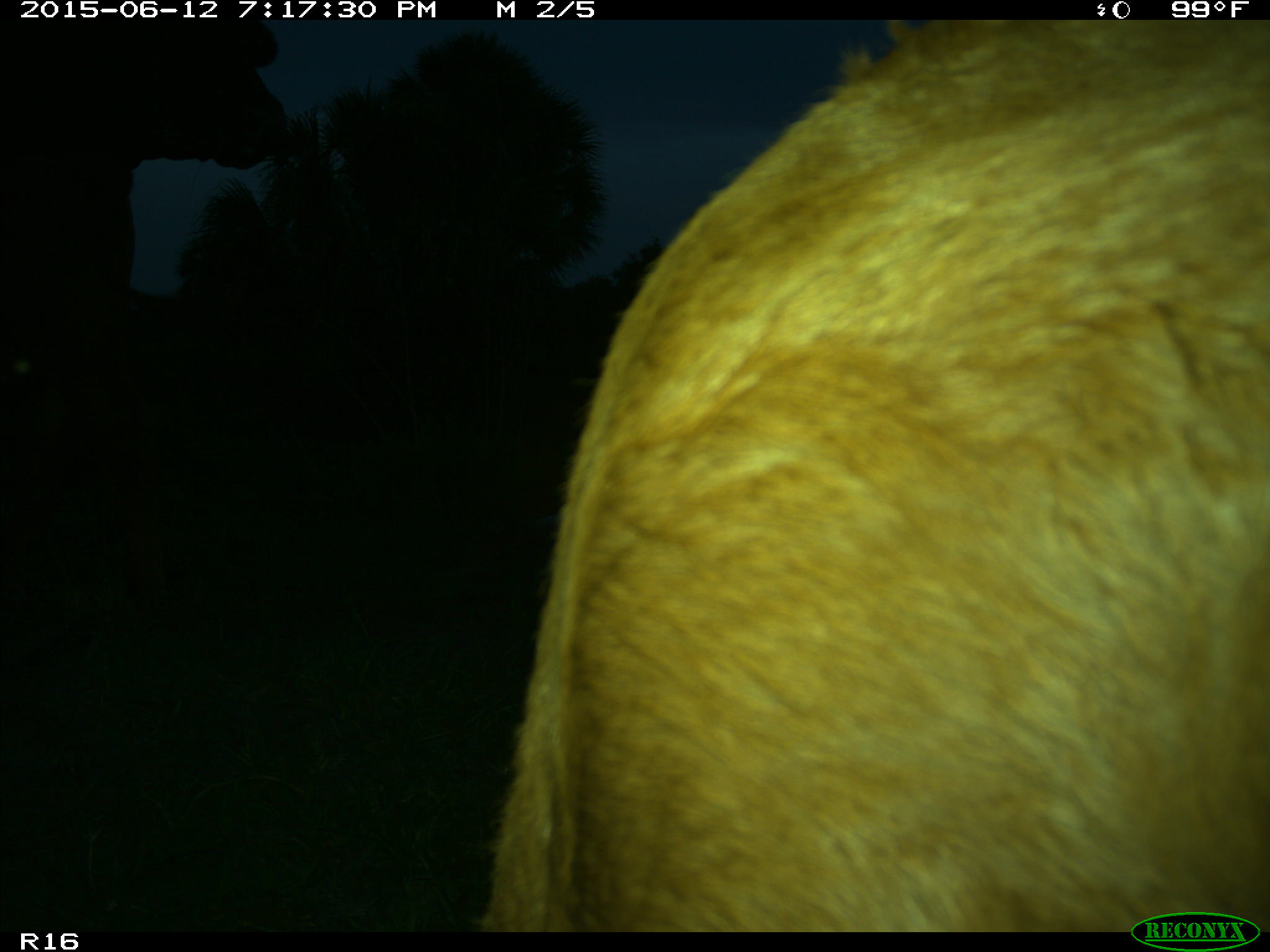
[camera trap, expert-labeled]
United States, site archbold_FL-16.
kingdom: Animalia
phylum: Chordata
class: Mammalia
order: Artiodactyla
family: Bovidae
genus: Bos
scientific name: Bos taurus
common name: domestic cow